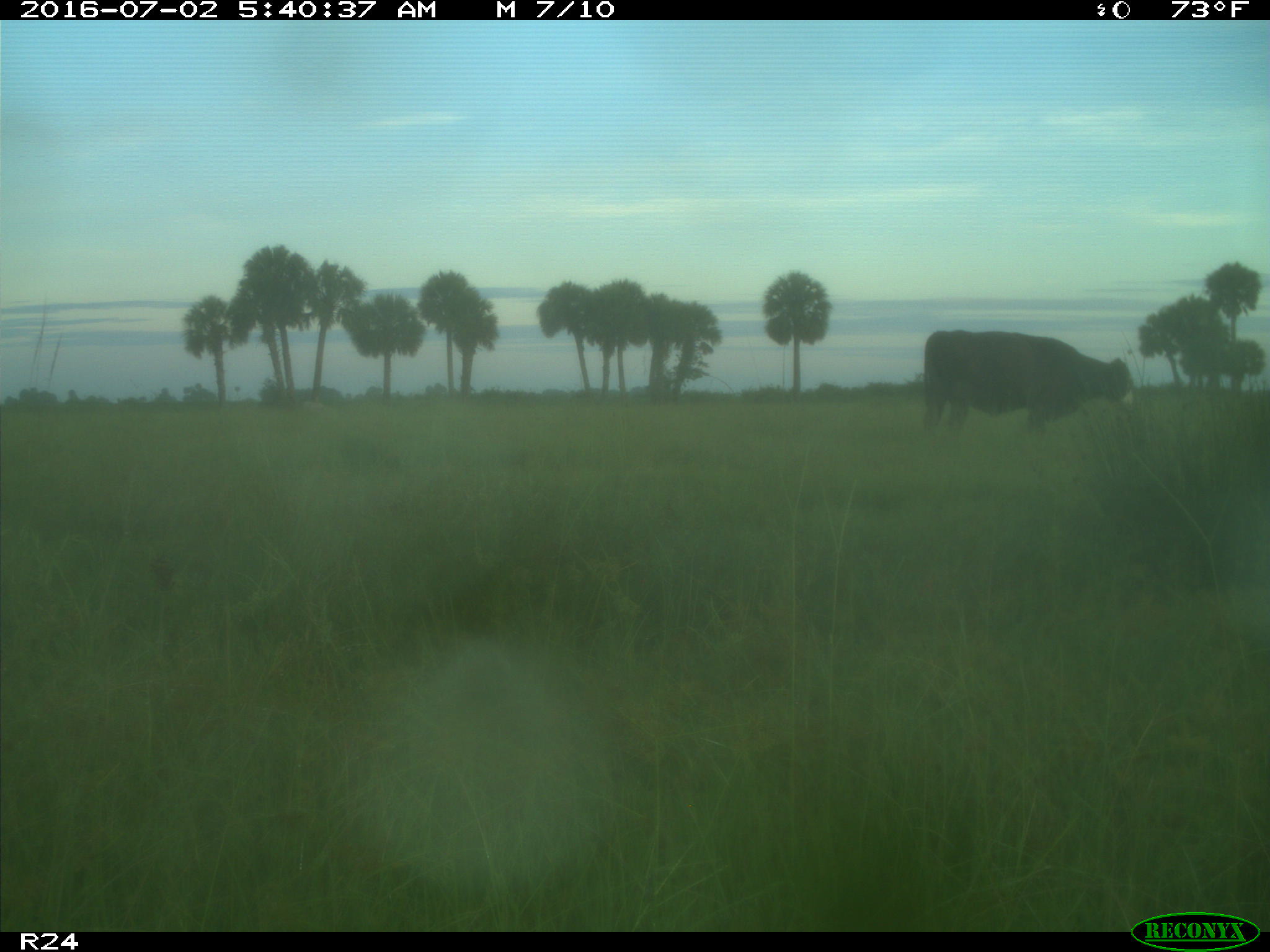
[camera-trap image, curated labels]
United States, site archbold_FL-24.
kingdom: Animalia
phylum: Chordata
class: Mammalia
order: Artiodactyla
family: Bovidae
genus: Bos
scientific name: Bos taurus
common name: domestic cow